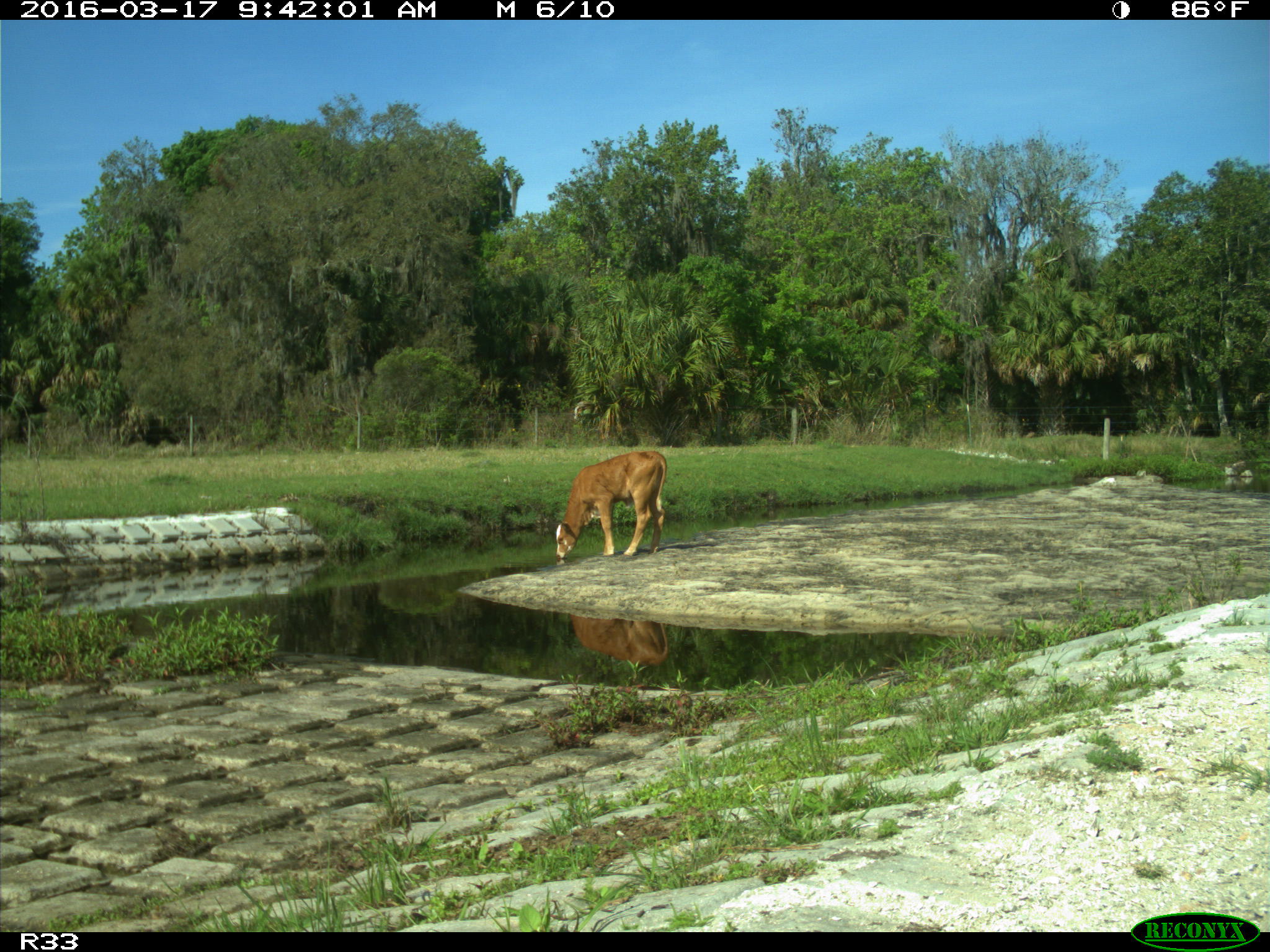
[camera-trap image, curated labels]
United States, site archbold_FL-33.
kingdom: Animalia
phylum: Chordata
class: Mammalia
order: Artiodactyla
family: Cervidae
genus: Odocoileus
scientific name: Odocoileus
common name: deer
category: unidentified deer